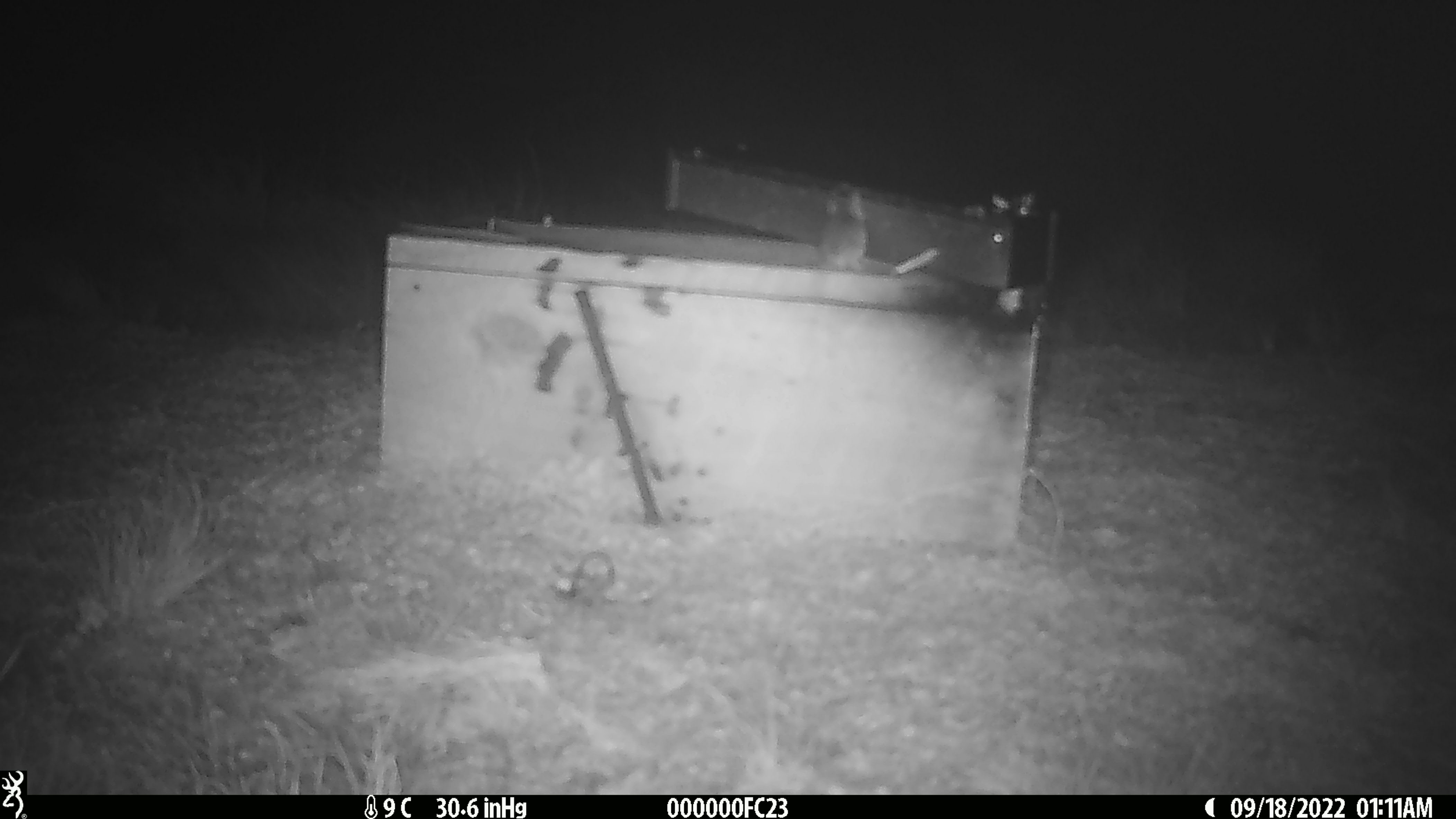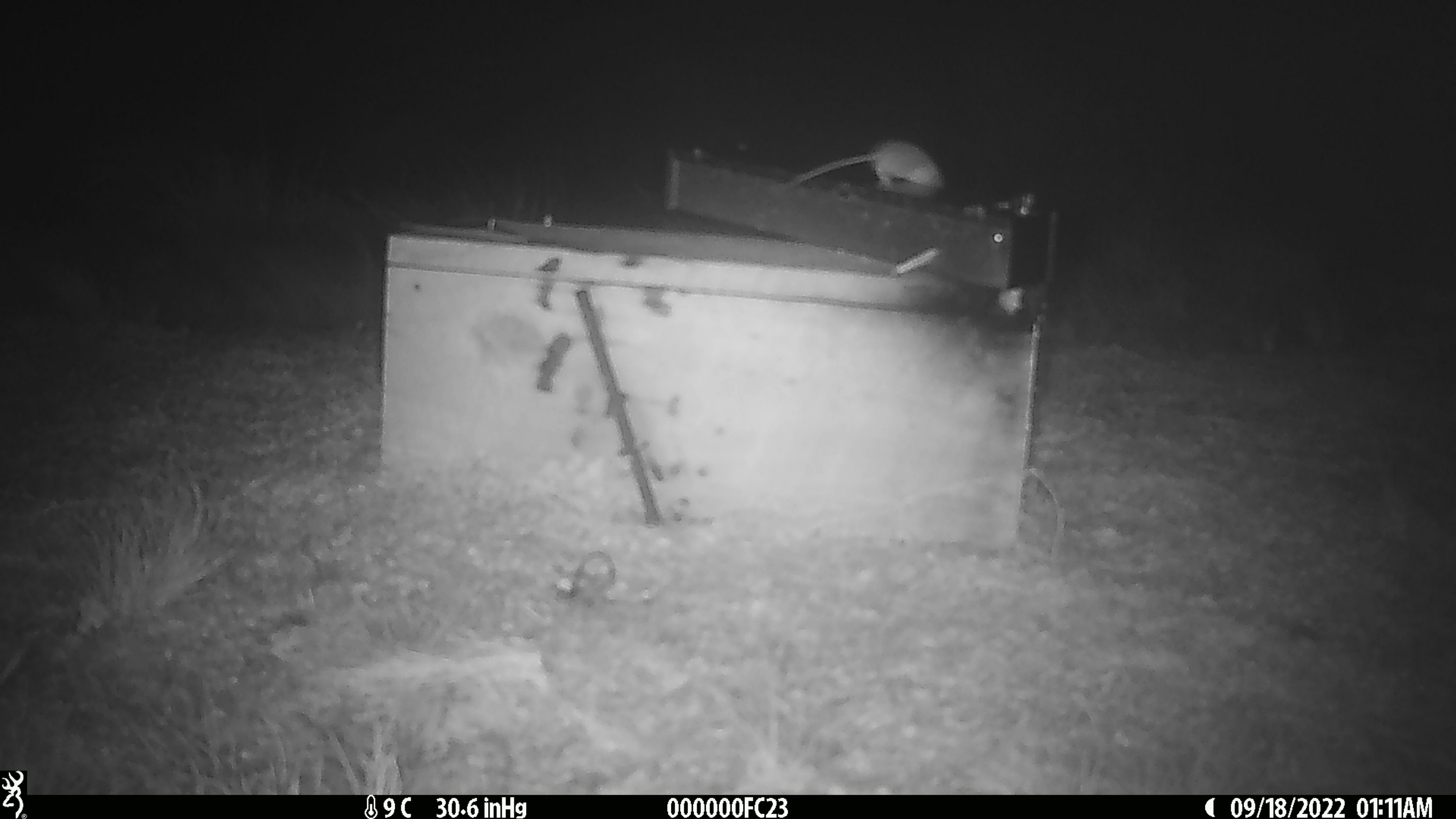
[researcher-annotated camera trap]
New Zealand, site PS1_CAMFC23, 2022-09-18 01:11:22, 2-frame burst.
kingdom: Animalia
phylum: Chordata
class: Mammalia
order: Rodentia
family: Muridae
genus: Mus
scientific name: Mus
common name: mouse